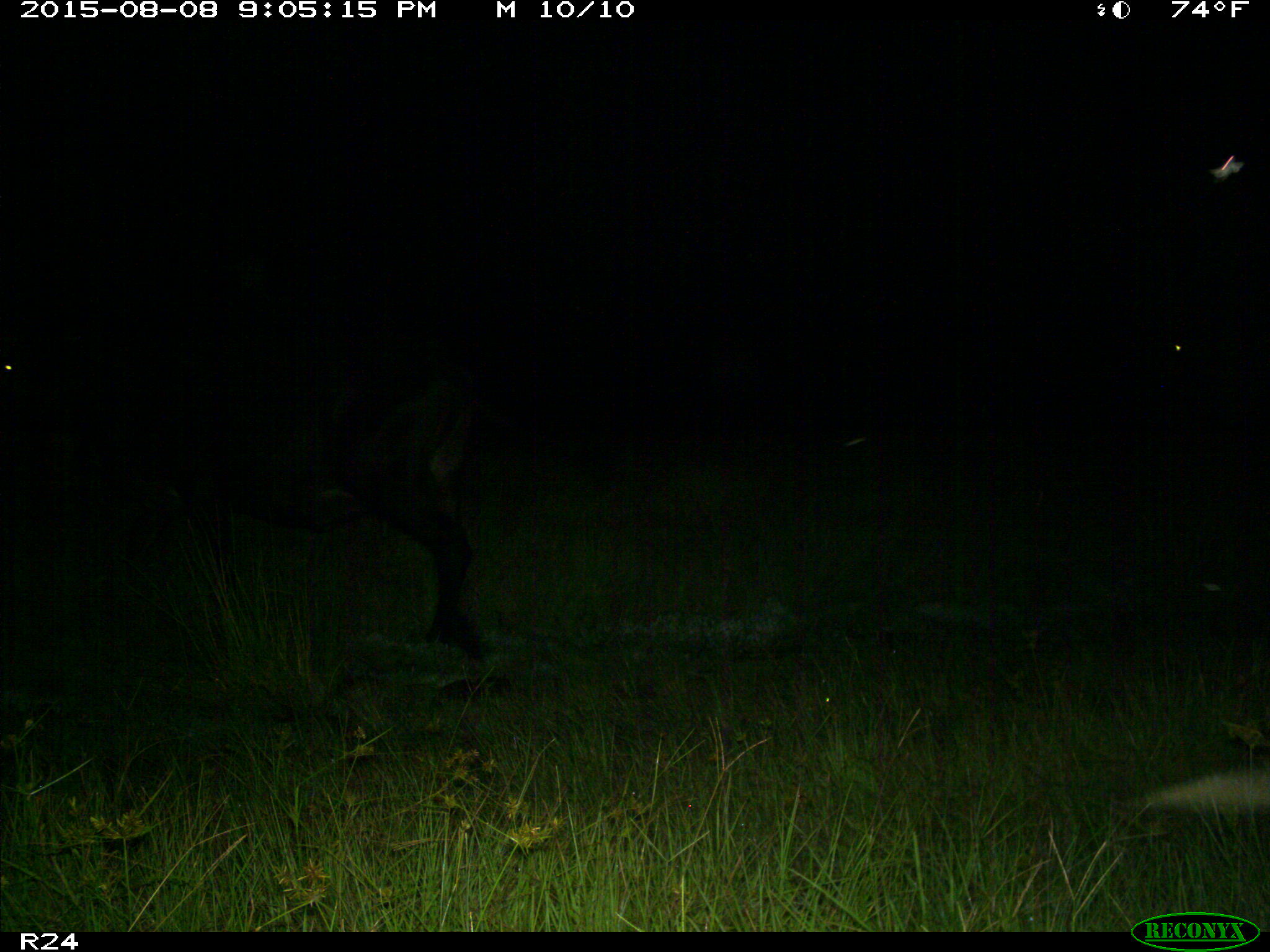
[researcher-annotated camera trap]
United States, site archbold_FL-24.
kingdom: Animalia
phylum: Chordata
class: Mammalia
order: Artiodactyla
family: Bovidae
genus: Bos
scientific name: Bos taurus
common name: domestic cow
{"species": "Bos taurus (domestic cow)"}